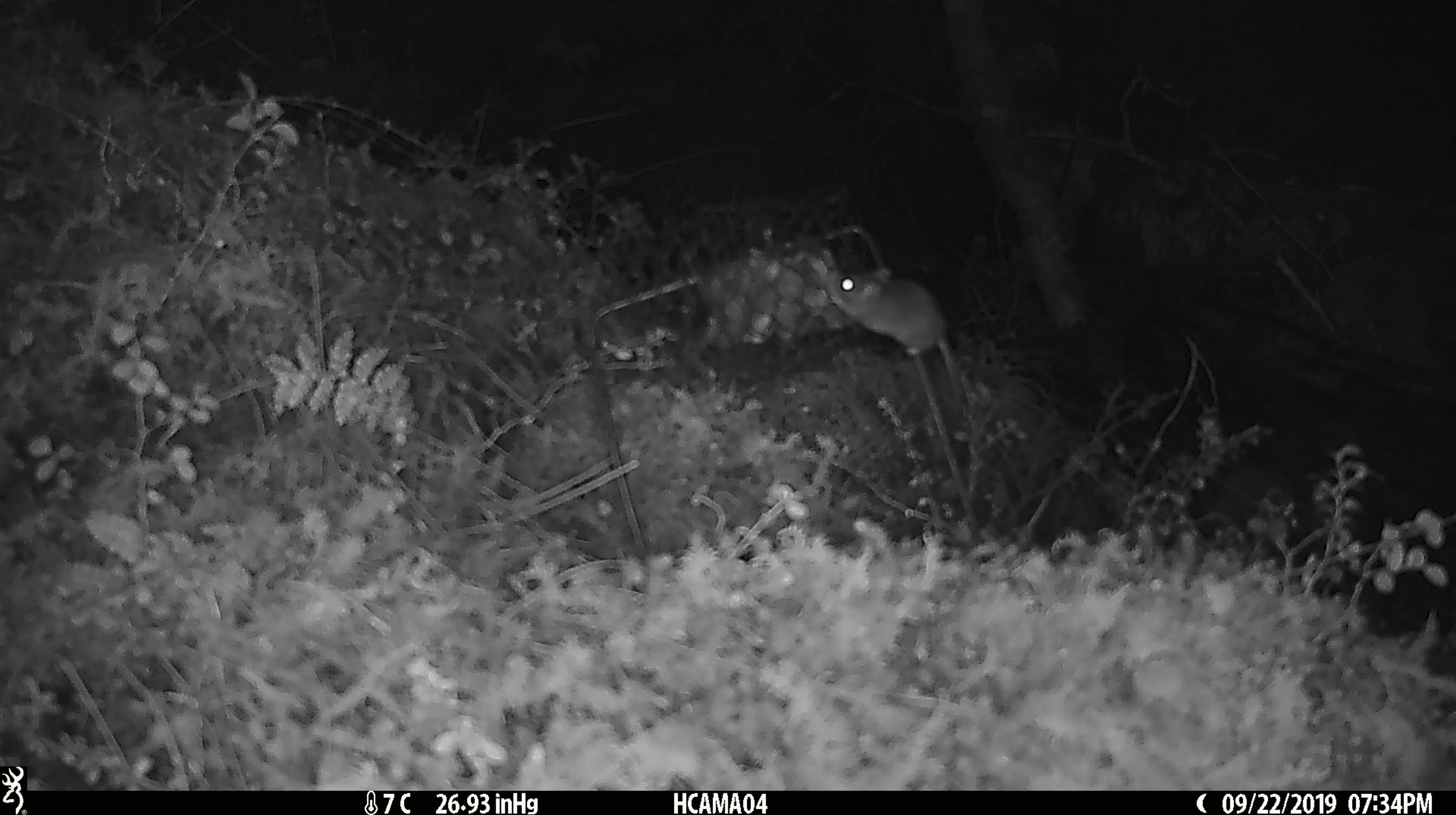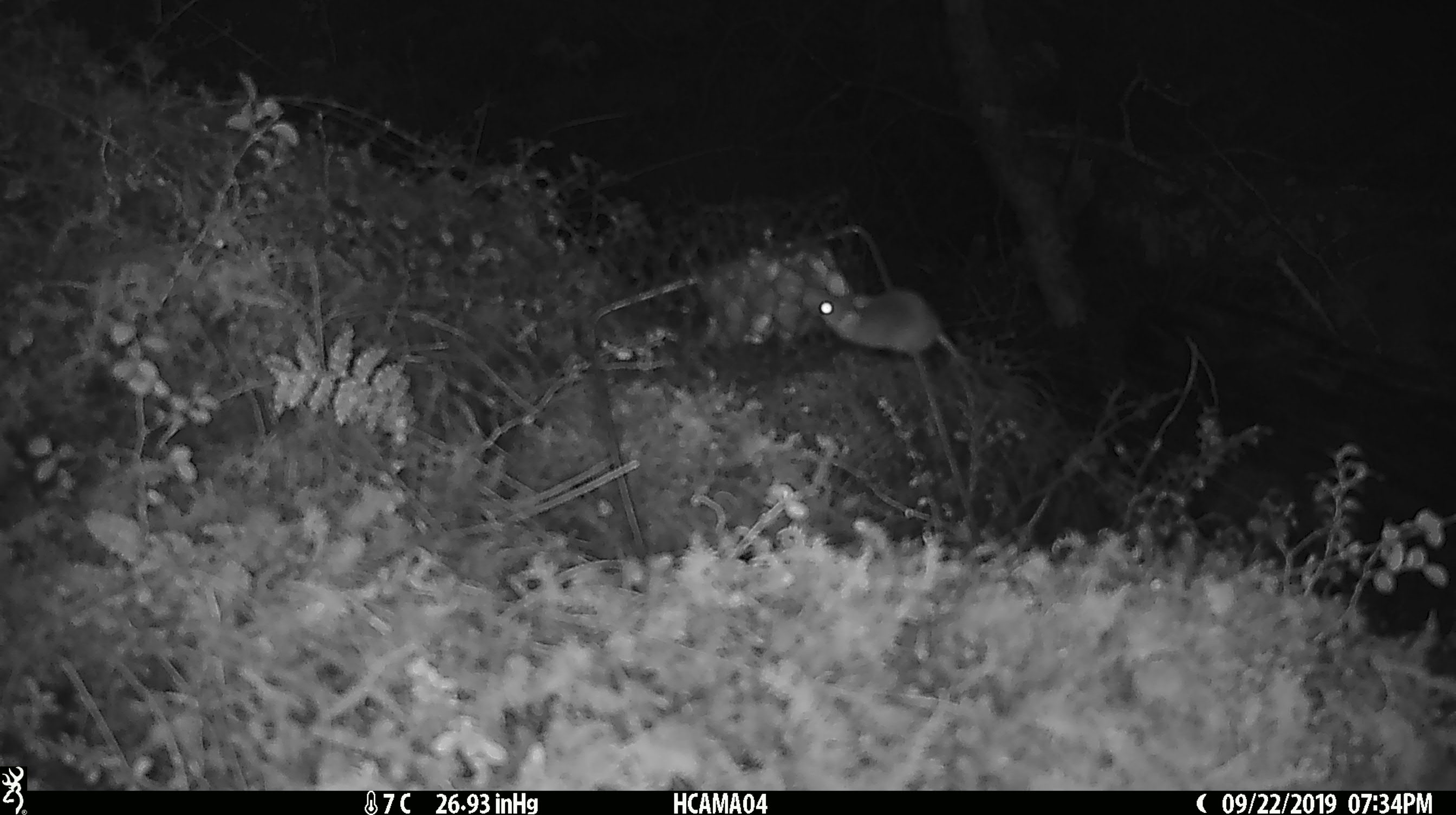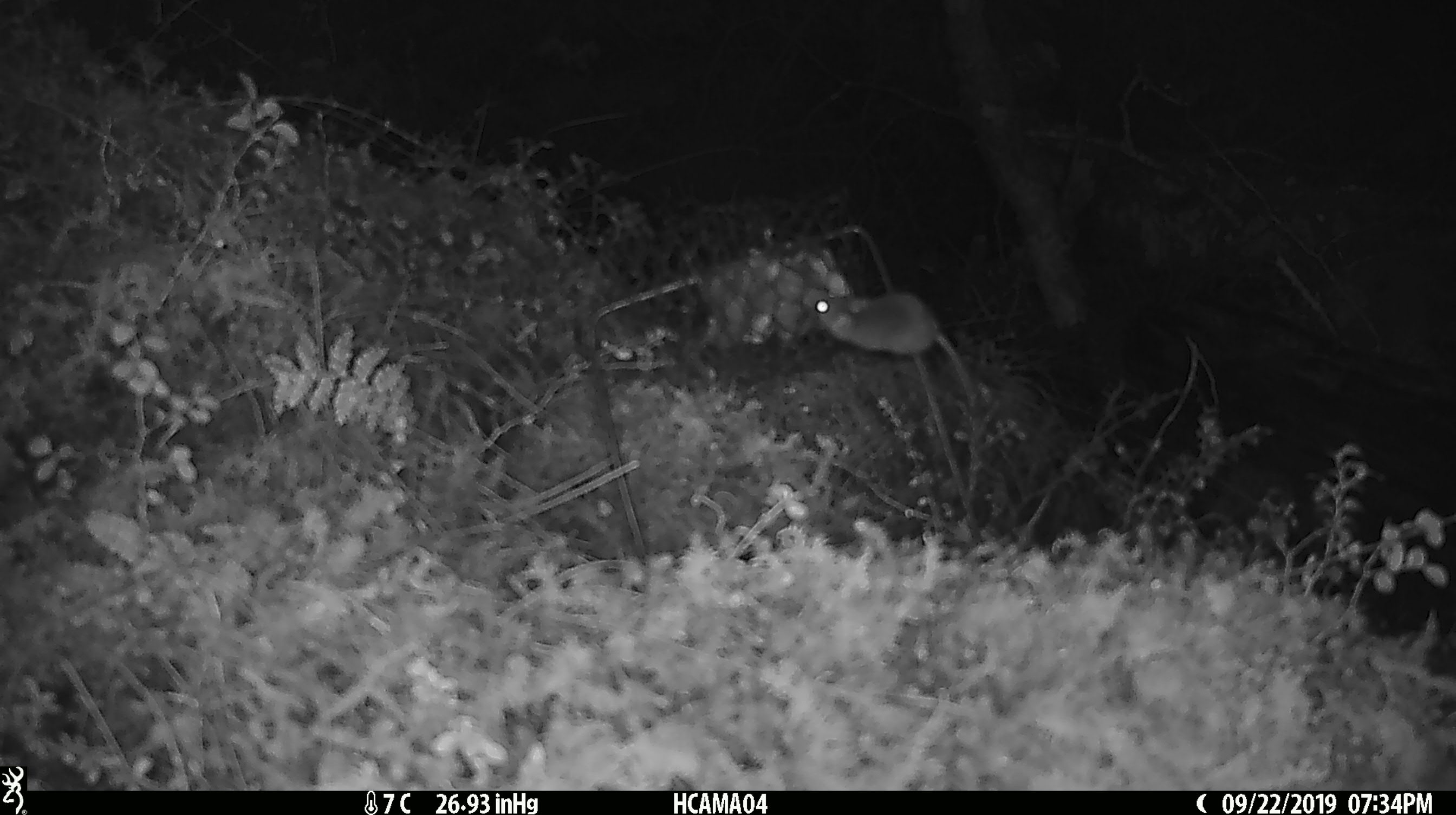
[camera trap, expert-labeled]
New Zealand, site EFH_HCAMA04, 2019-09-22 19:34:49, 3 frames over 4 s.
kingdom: Animalia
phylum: Chordata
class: Mammalia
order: Rodentia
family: Muridae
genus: Mus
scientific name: Mus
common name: mouse